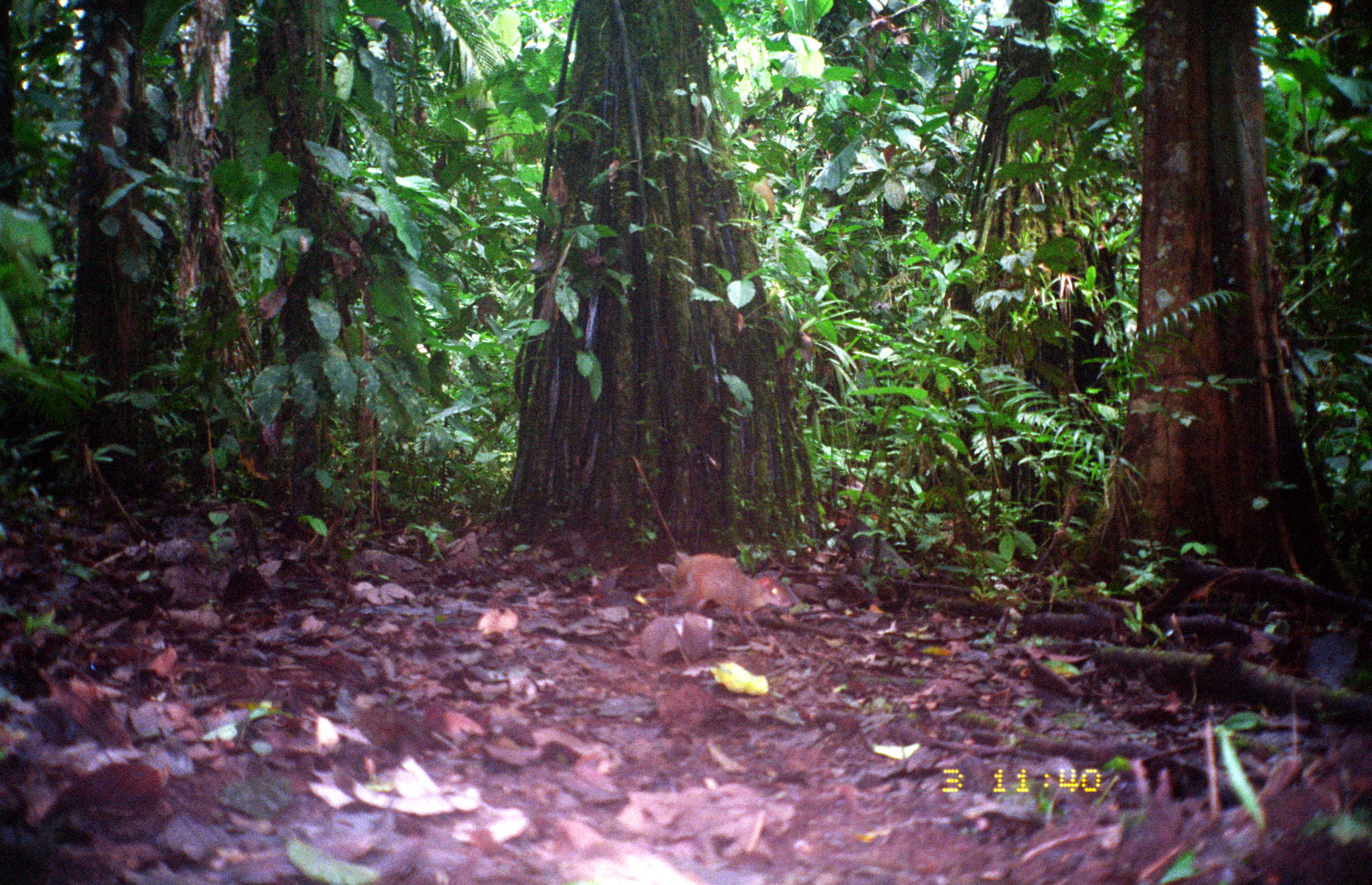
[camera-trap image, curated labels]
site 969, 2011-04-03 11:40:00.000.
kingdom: Animalia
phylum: Chordata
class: Mammalia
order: Rodentia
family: Dasyproctidae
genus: Dasyprocta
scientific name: Dasyprocta punctata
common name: central american agouti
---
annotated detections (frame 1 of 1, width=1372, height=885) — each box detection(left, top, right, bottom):
dasyprocta punctata: detection(662, 552, 800, 636)